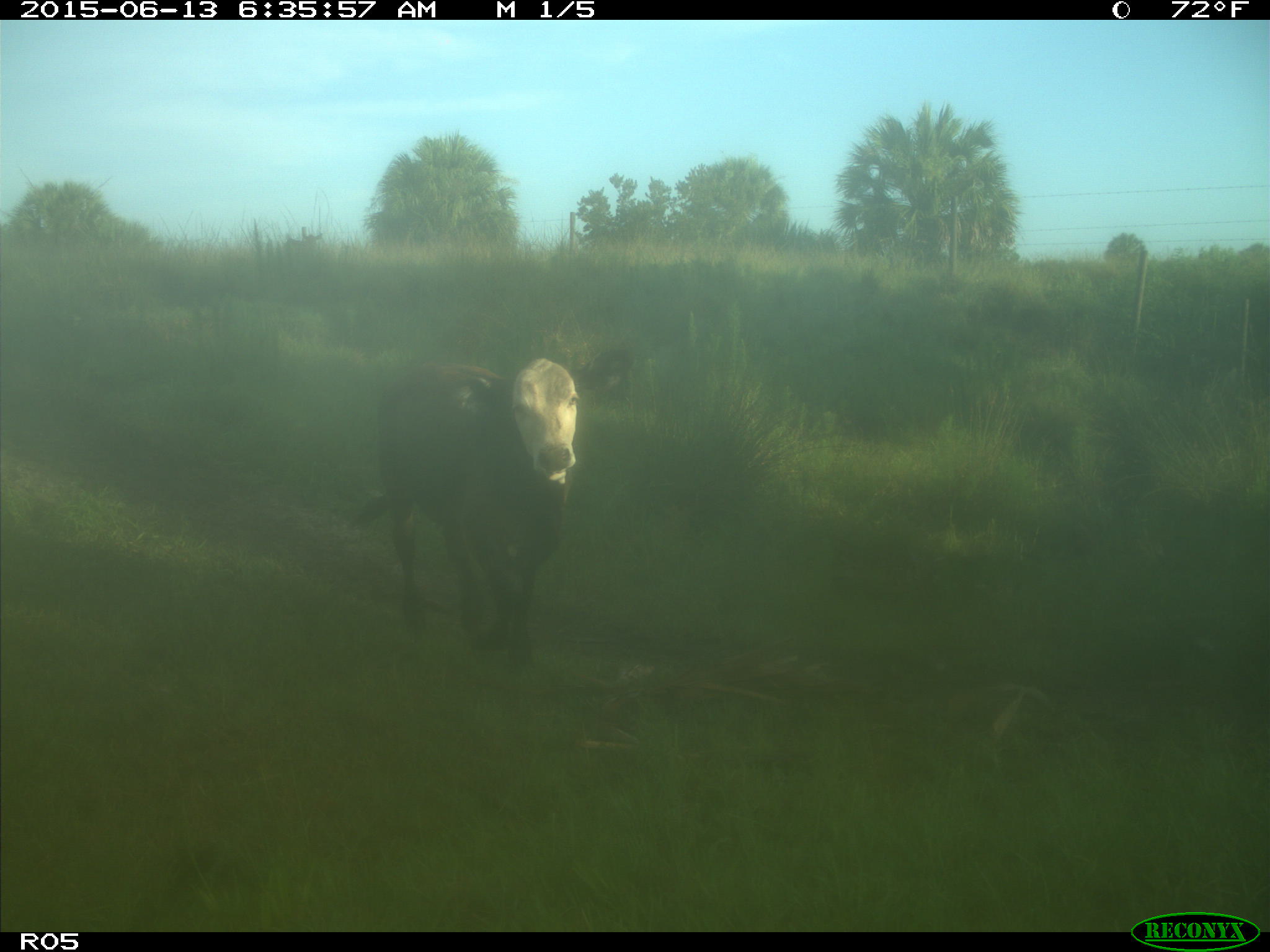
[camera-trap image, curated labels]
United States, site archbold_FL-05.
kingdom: Animalia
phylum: Chordata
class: Mammalia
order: Artiodactyla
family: Bovidae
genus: Bos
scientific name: Bos taurus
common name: domestic cow